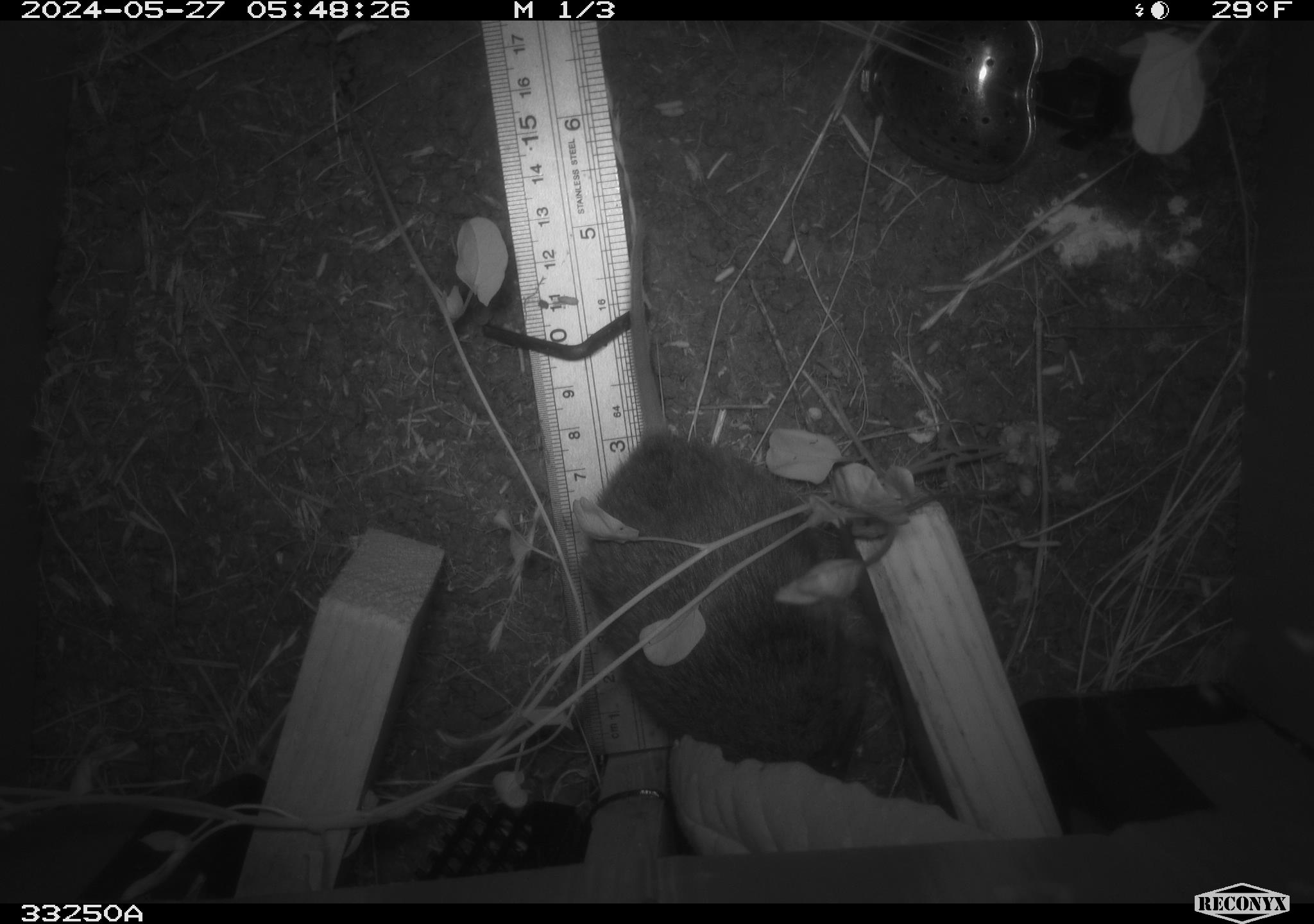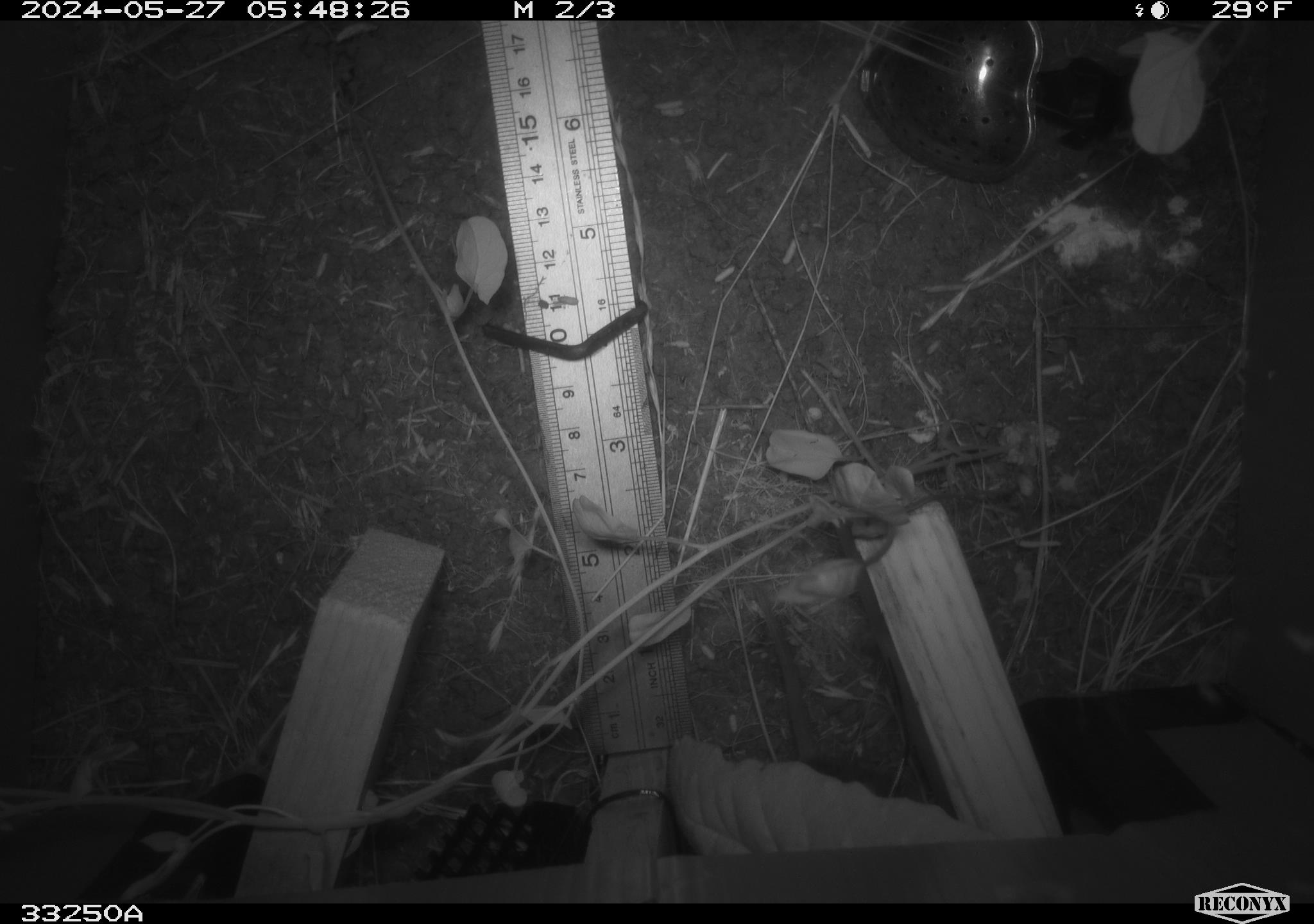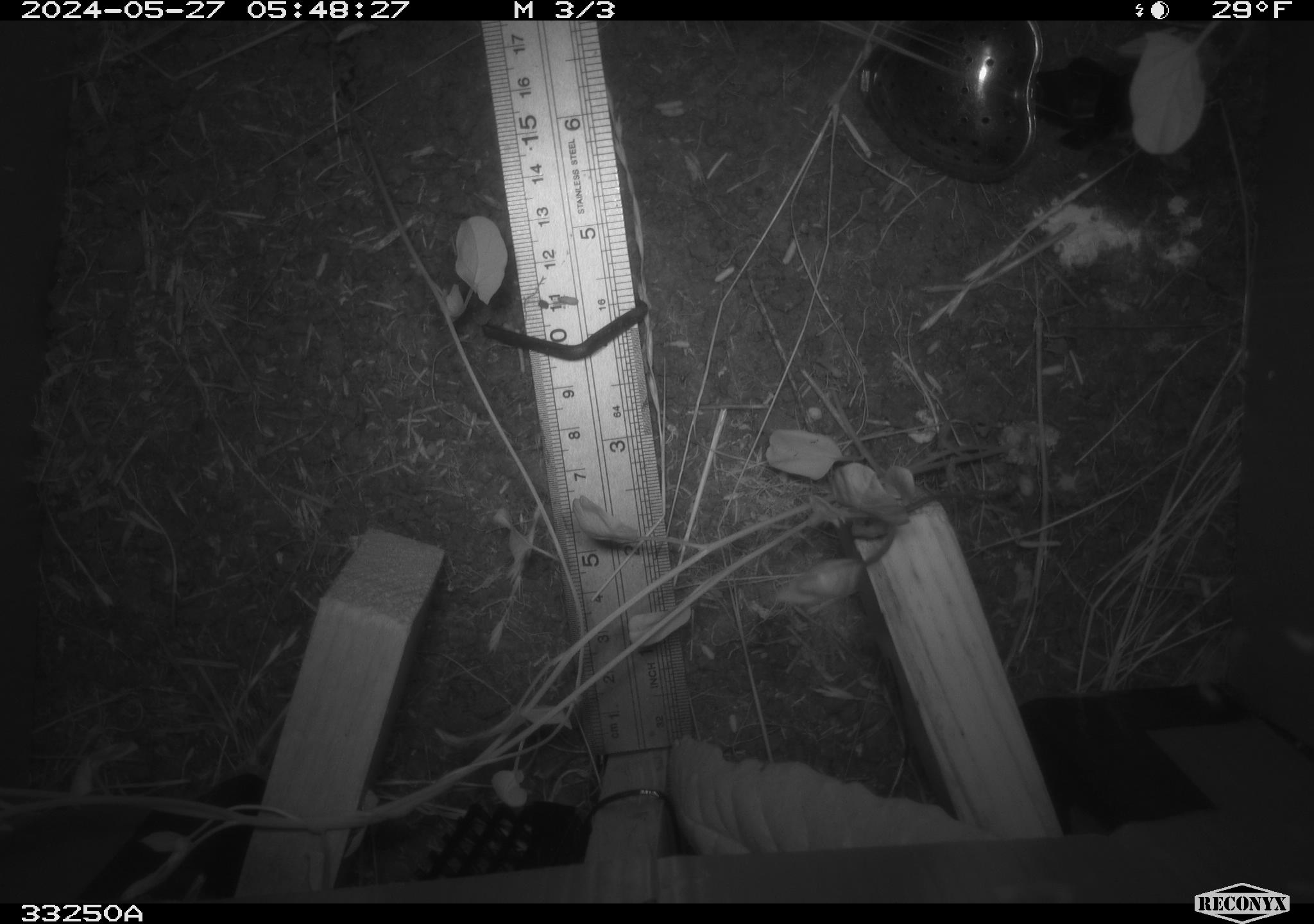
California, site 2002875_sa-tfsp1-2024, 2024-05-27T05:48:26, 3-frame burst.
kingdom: Animalia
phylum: Chordata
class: Mammalia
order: Rodentia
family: Cricetidae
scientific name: Arvicolinae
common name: voles, lemmings, and muskrats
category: arvicolinae subfamily